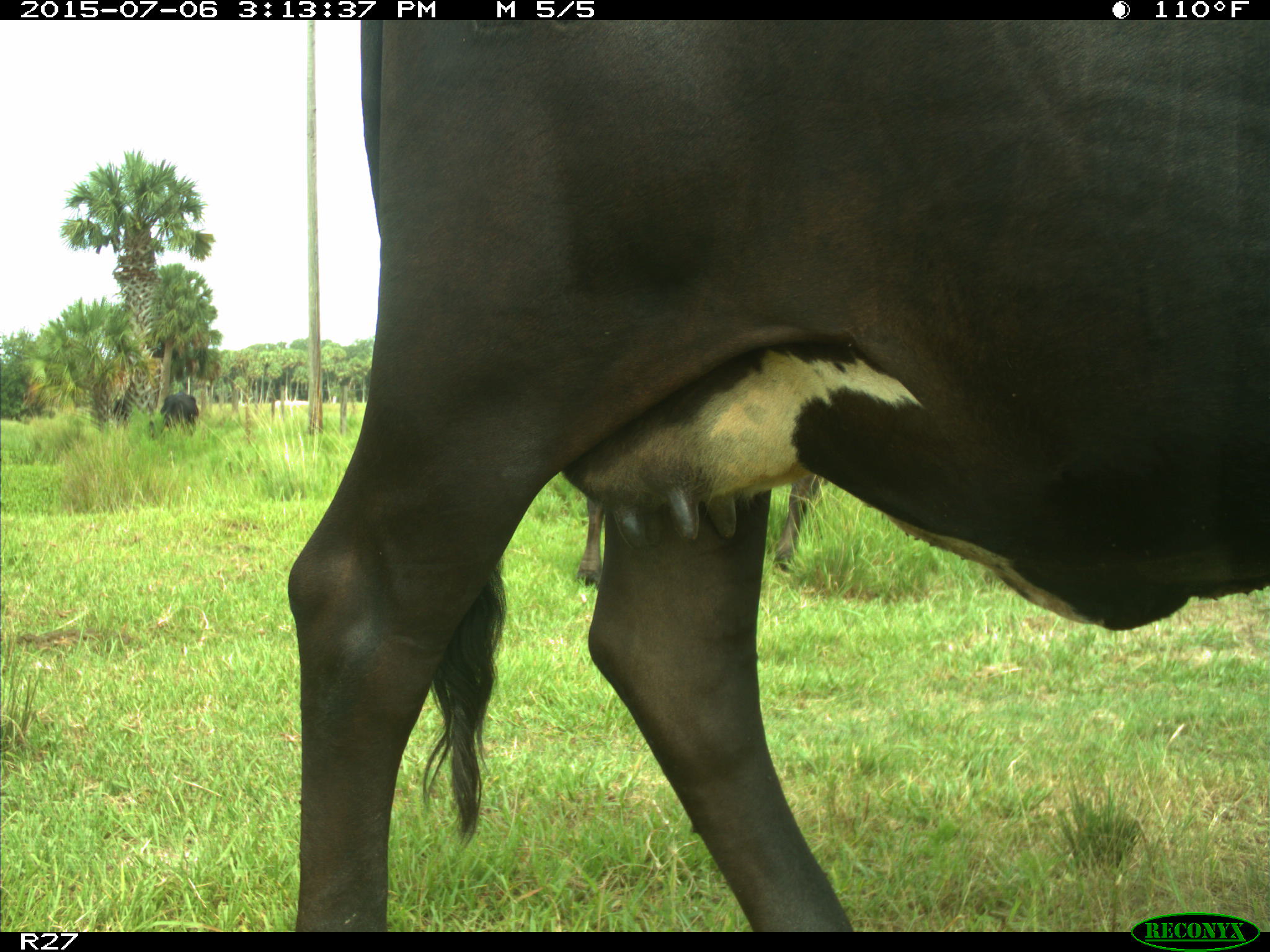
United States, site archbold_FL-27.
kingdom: Animalia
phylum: Chordata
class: Mammalia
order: Artiodactyla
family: Bovidae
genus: Bos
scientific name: Bos taurus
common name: domestic cow